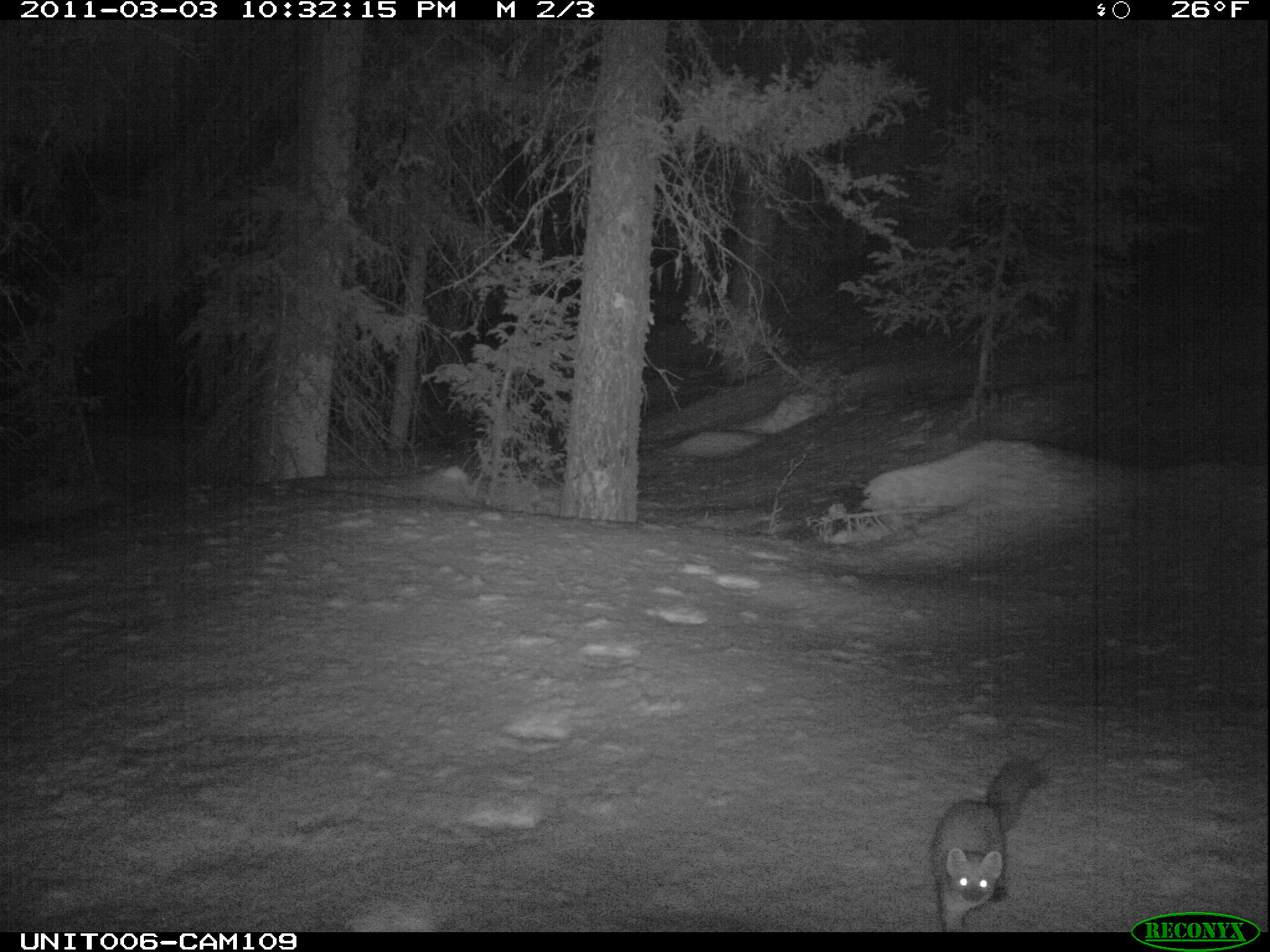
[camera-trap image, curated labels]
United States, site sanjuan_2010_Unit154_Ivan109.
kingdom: Animalia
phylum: Chordata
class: Mammalia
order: Carnivora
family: Mustelidae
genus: Martes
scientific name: Martes americana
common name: american marten